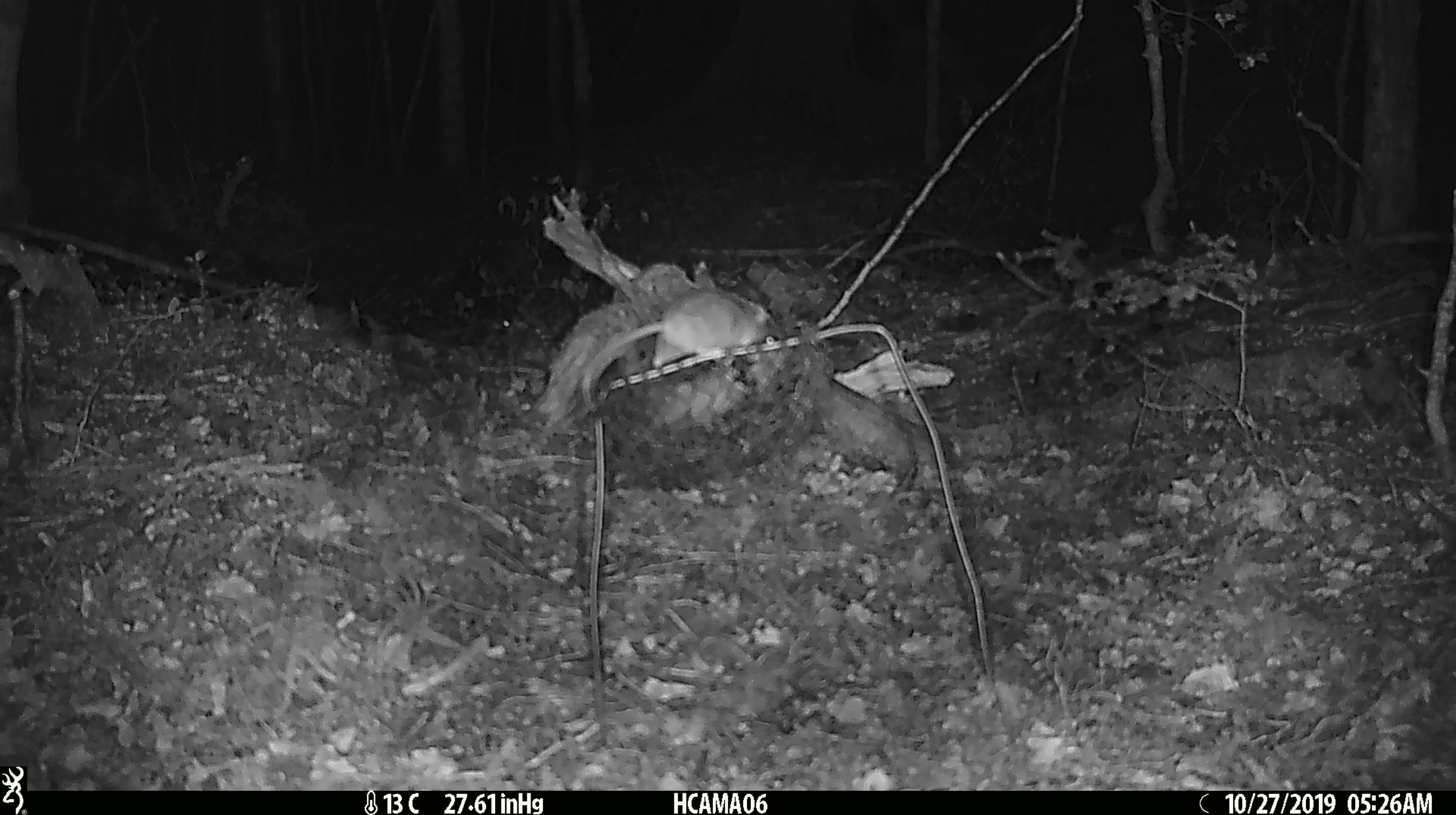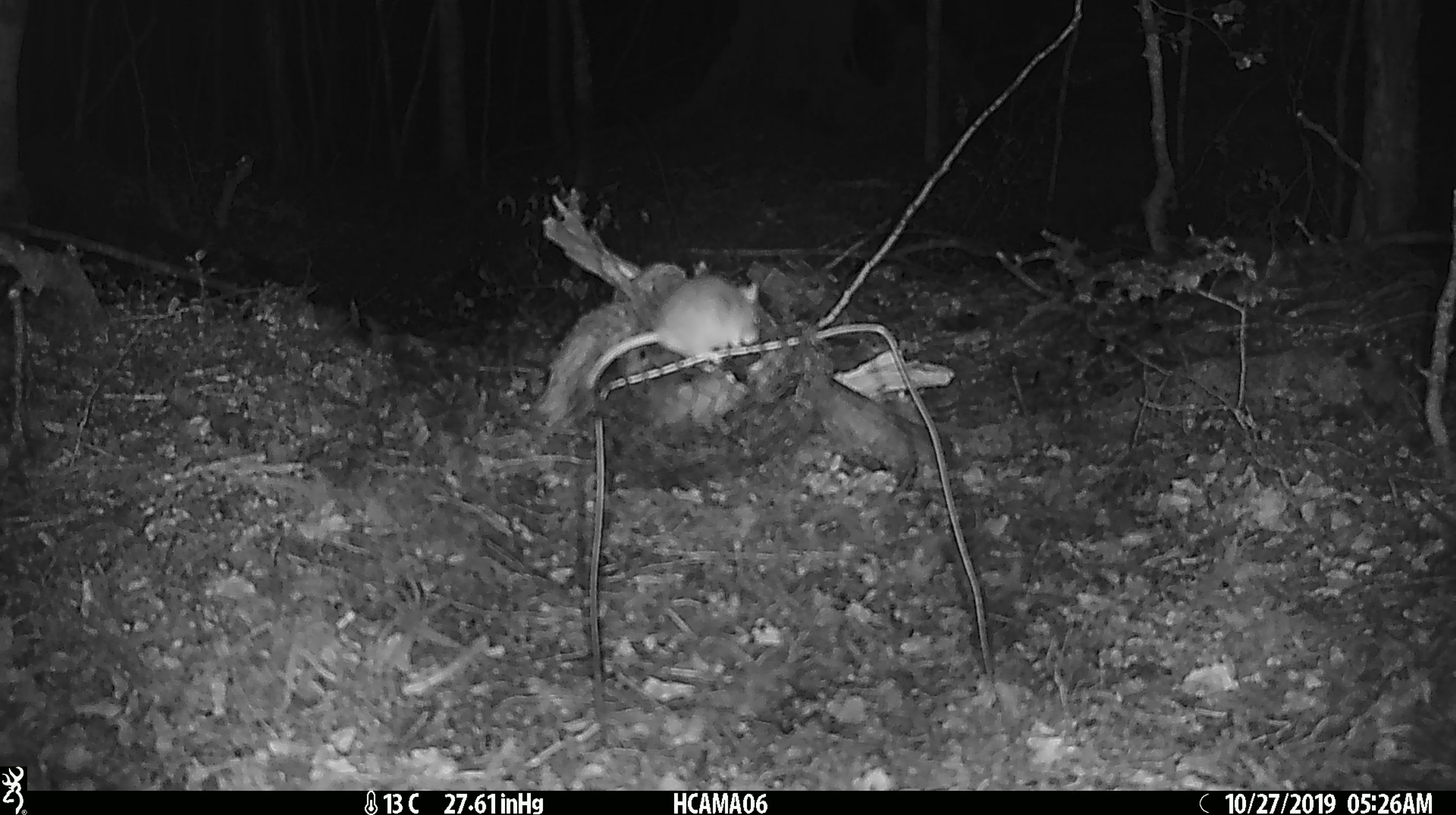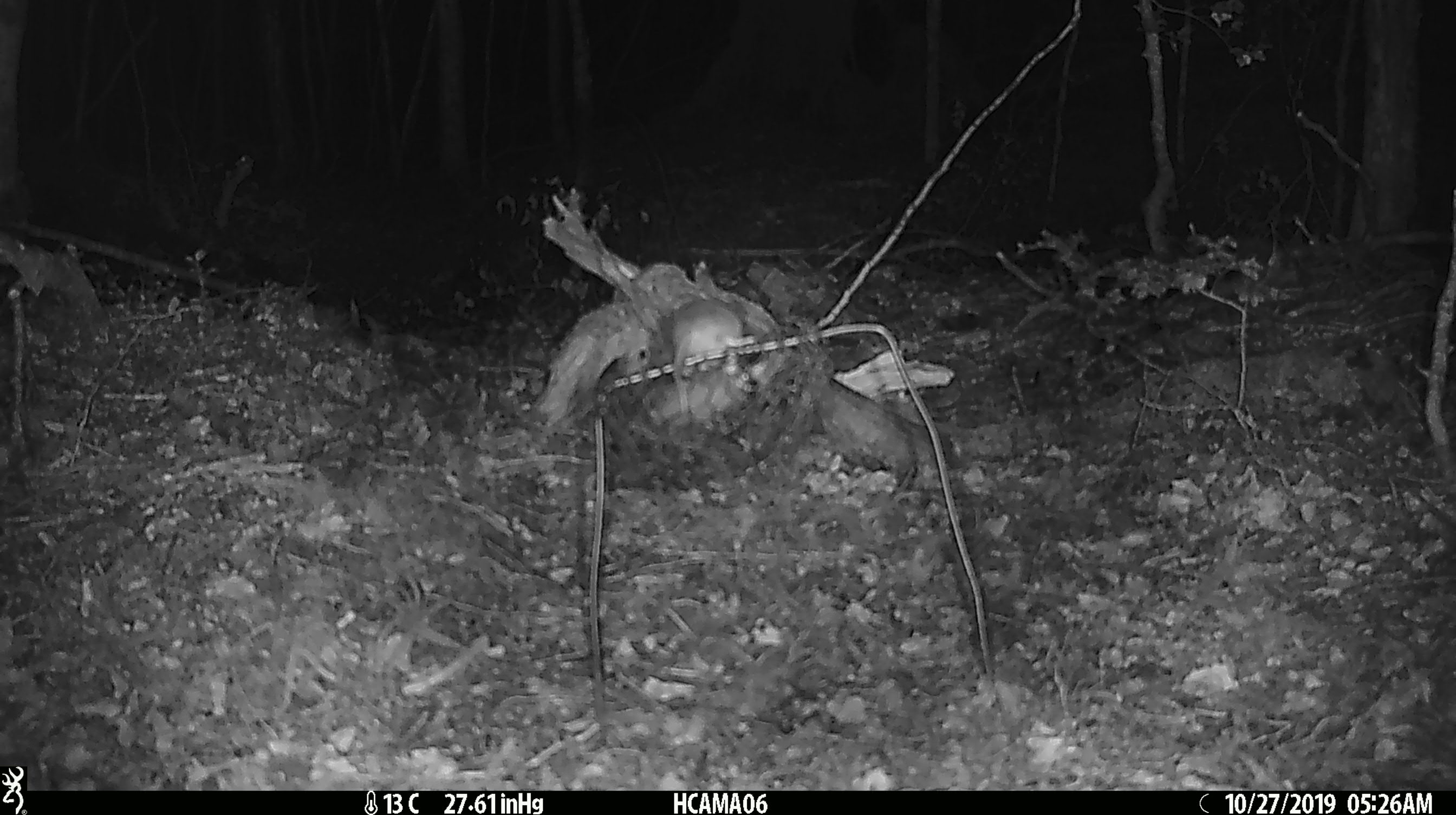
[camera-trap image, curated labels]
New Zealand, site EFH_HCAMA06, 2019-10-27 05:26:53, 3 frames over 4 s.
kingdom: Animalia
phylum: Chordata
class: Mammalia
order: Rodentia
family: Muridae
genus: Mus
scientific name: Mus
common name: mouse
Mouse (Mus).